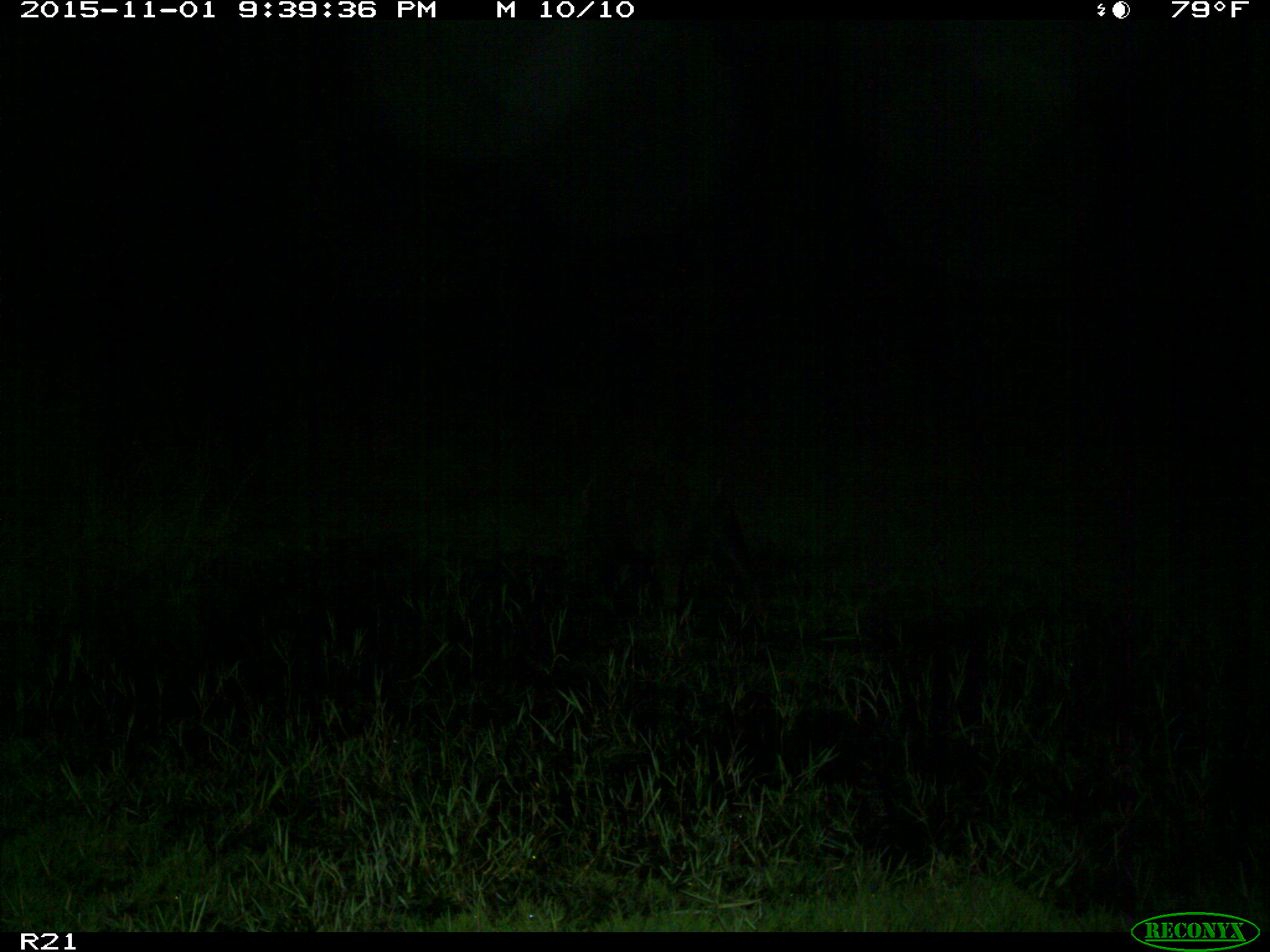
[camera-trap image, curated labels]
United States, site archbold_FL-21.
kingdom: Animalia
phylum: Chordata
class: Mammalia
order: Artiodactyla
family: Suidae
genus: Sus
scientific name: Sus scrofa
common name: wild boar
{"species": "Sus scrofa (wild boar)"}